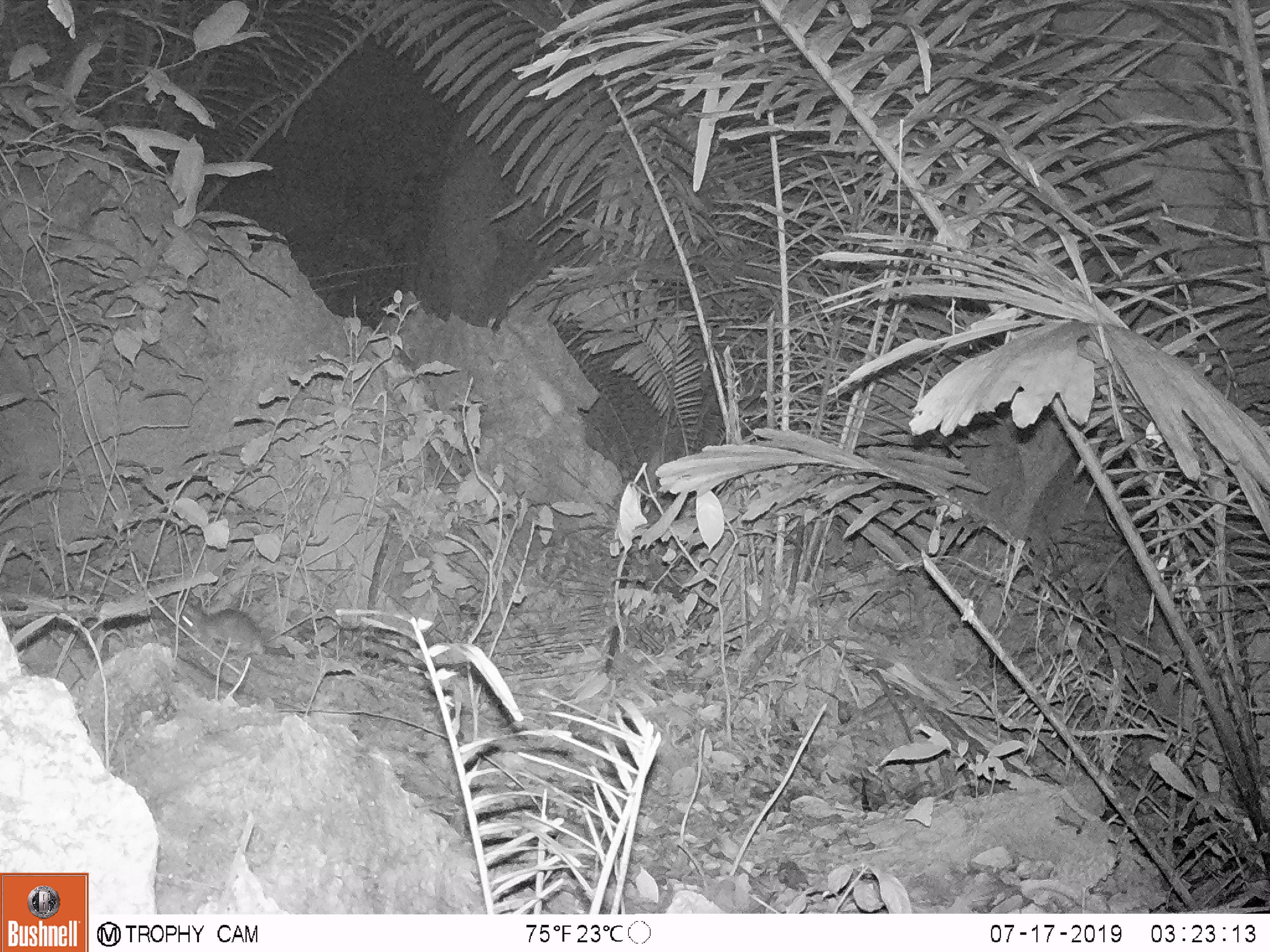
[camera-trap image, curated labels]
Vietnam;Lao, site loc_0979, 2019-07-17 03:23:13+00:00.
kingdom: Animalia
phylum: Chordata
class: Mammalia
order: Rodentia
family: Muridae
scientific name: Muridae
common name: old-world mice and rats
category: unidentified murid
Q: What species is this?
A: Unidentified murid (old-world mice and rats) (Muridae).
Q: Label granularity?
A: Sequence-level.